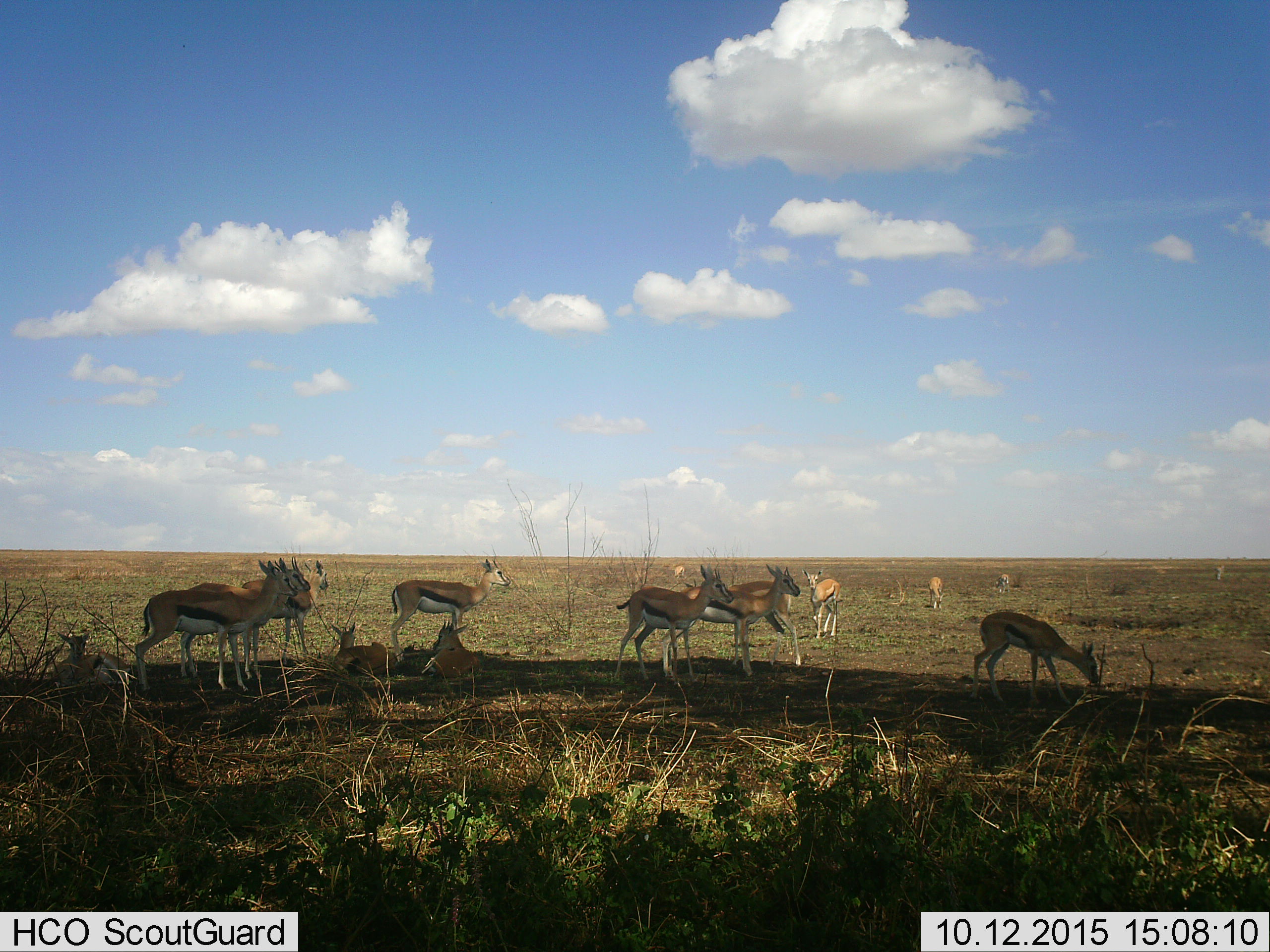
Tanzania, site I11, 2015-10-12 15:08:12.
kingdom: Animalia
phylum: Chordata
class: Mammalia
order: Artiodactyla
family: Bovidae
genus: Eudorcas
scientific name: Eudorcas thomsonii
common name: thomson's gazelle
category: gazellethomsons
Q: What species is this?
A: Gazellethomsons (thomson's gazelle) (Eudorcas thomsonii).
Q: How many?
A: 11-50.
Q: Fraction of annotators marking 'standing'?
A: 90%.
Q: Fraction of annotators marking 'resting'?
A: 60%.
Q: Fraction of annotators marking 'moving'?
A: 10%.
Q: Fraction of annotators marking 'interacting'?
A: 10%.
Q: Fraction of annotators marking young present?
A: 50%.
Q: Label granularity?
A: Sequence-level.